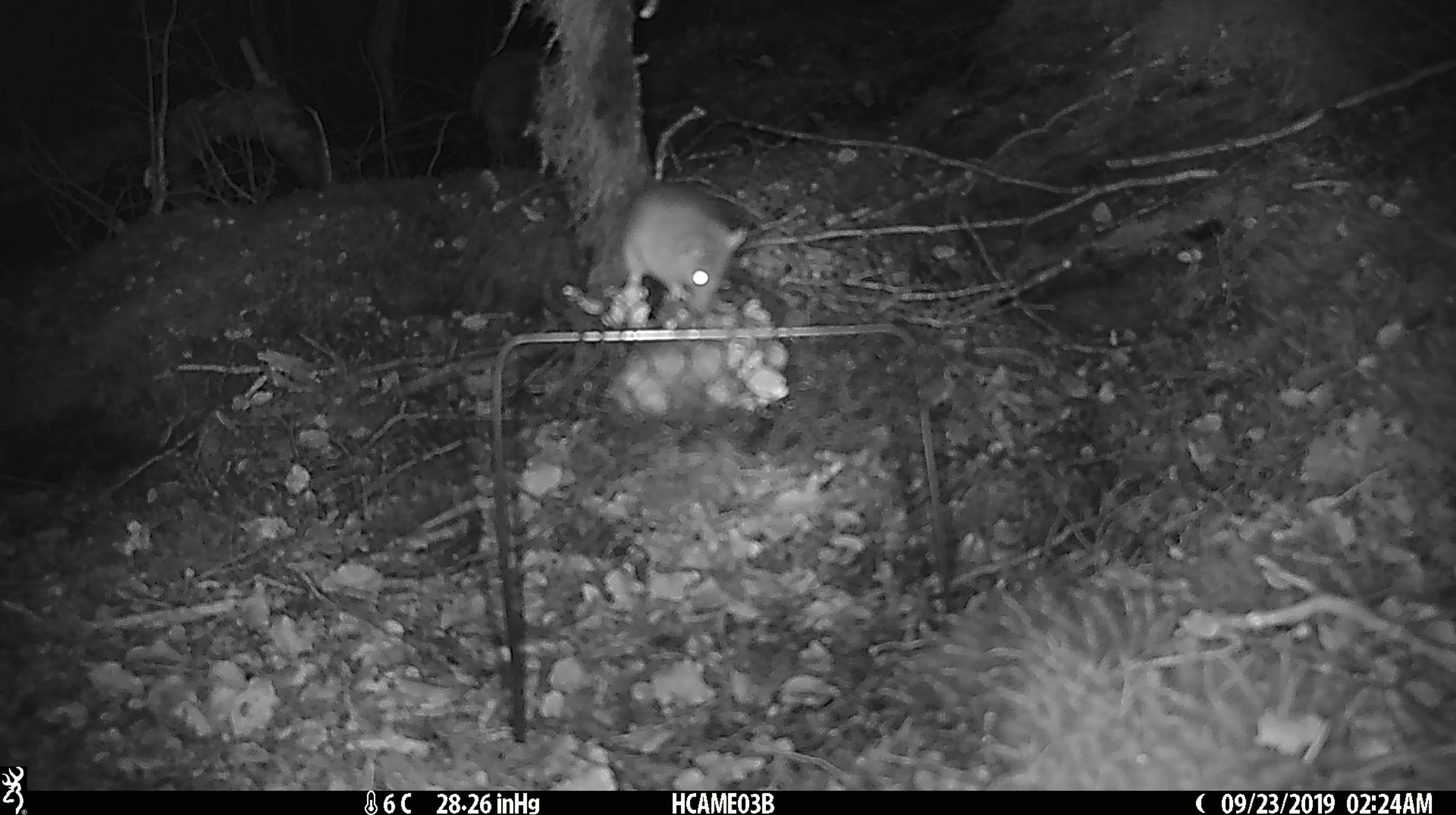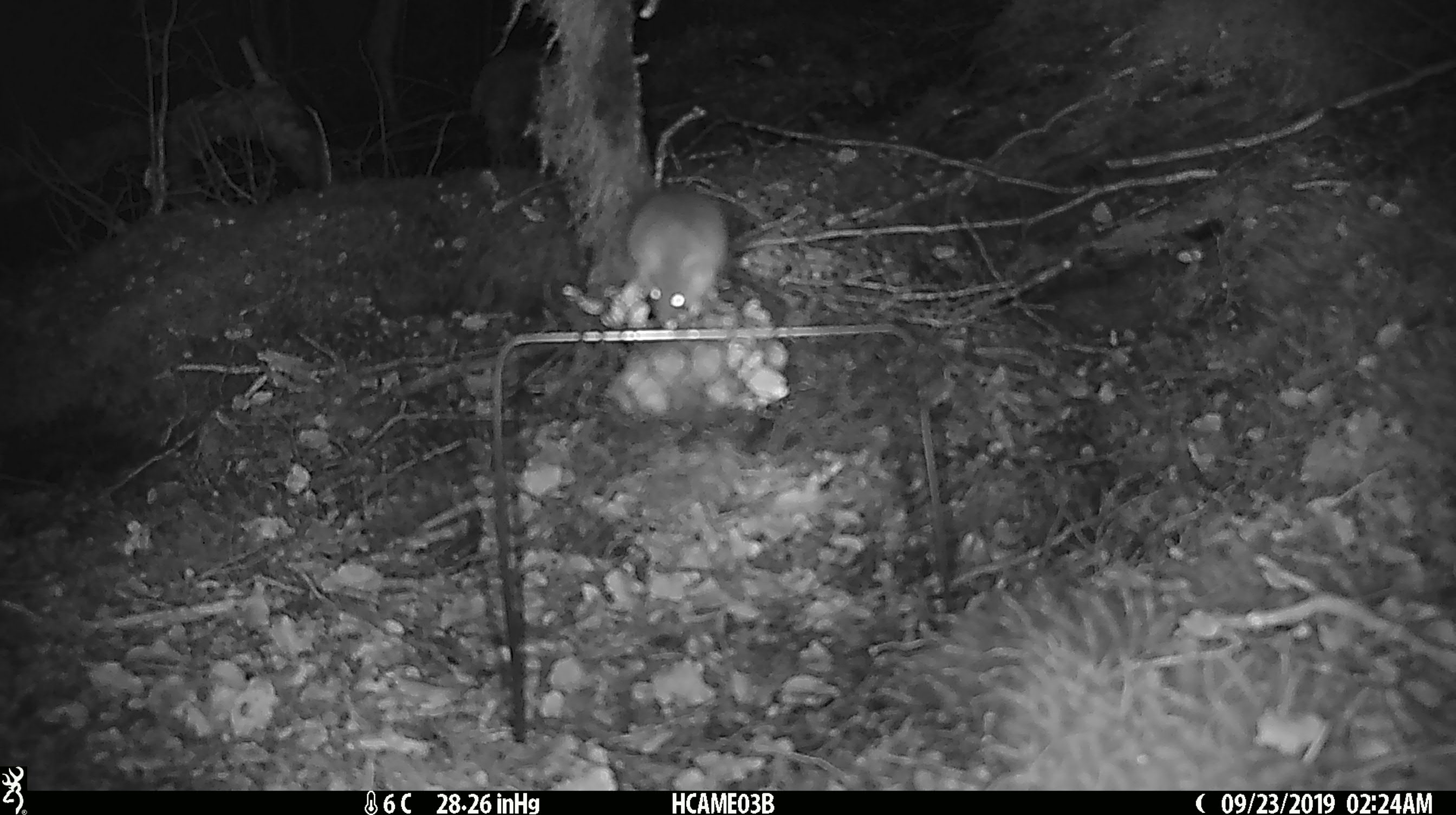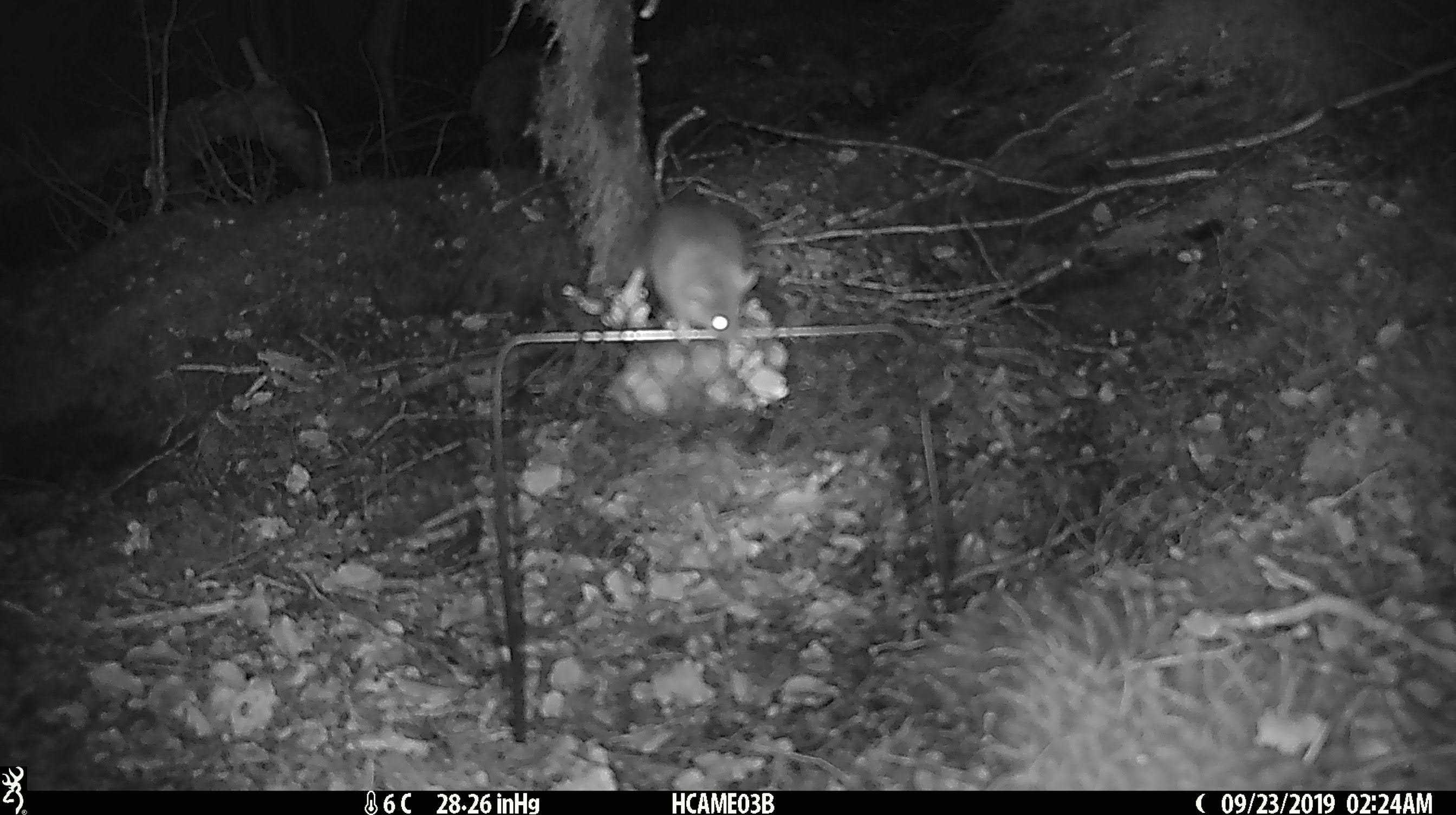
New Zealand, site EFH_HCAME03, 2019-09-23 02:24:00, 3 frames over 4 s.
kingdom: Animalia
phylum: Chordata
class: Mammalia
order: Rodentia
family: Muridae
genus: Mus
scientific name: Mus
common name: mouse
Mouse (Mus).